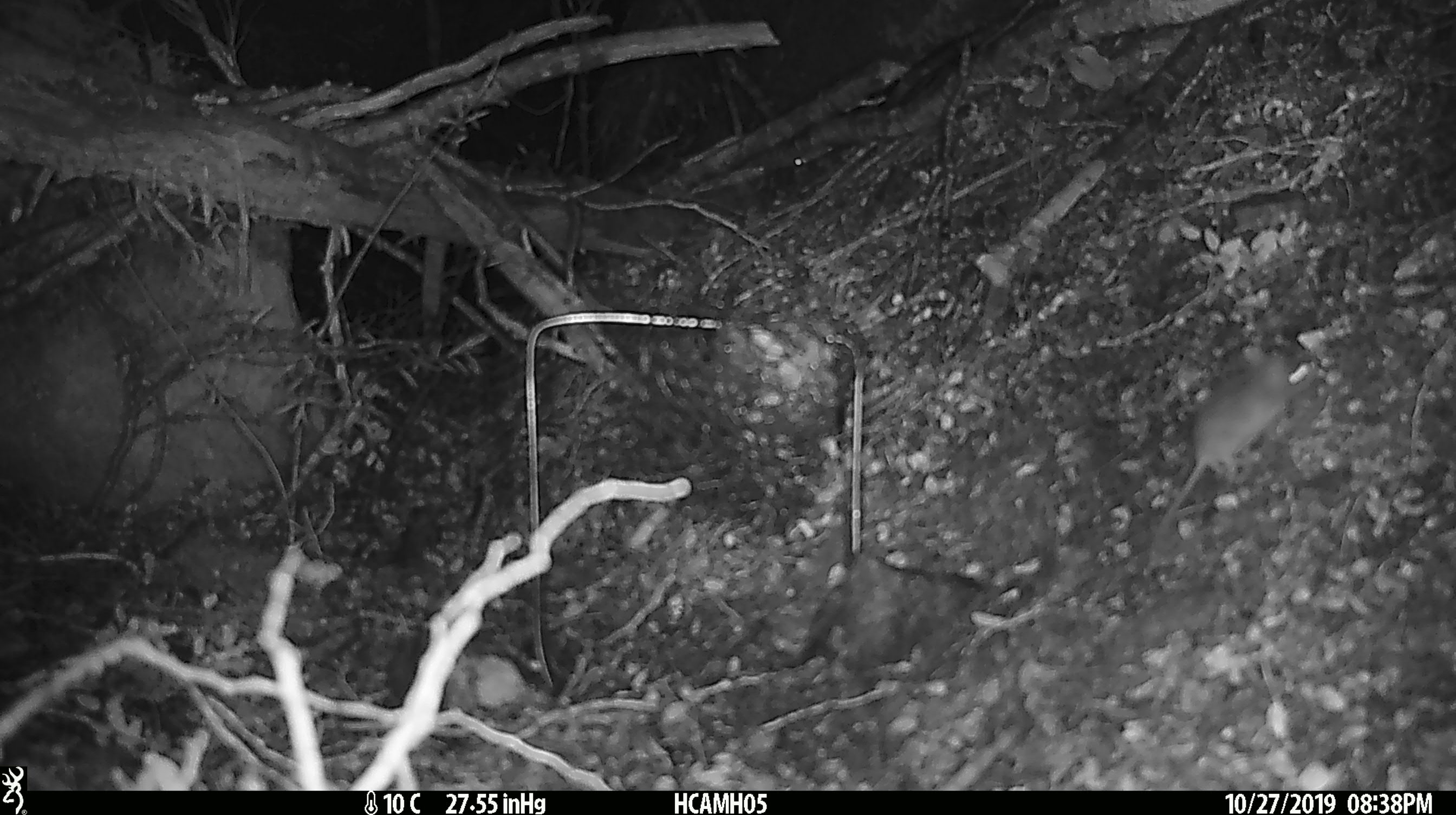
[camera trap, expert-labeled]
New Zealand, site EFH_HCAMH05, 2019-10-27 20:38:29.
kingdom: Animalia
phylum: Chordata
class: Mammalia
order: Rodentia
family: Muridae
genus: Mus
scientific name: Mus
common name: mouse